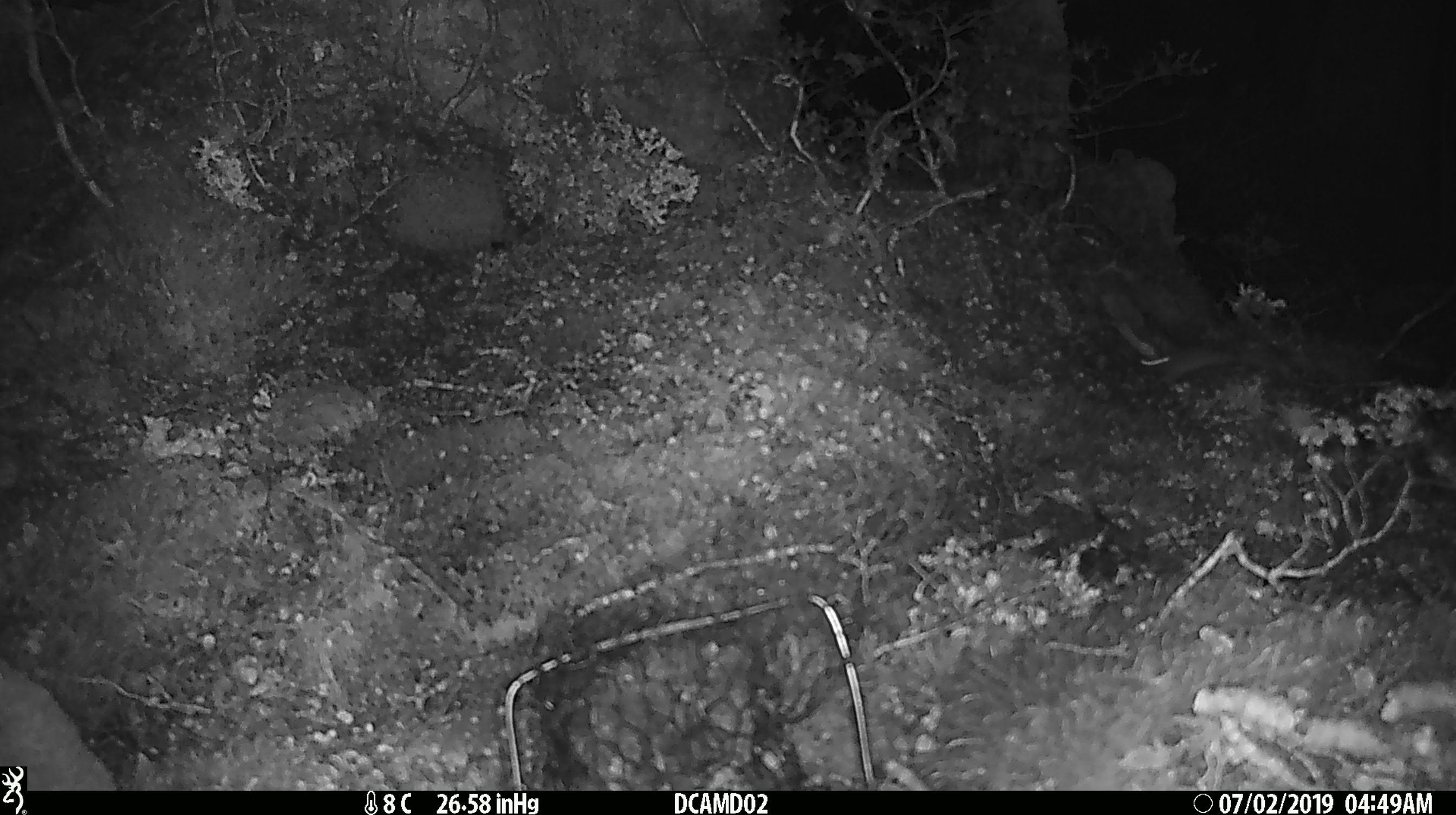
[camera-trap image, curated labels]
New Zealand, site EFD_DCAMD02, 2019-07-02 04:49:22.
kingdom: Animalia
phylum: Chordata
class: Mammalia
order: Rodentia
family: Muridae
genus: Mus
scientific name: Mus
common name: mouse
Mouse (Mus).